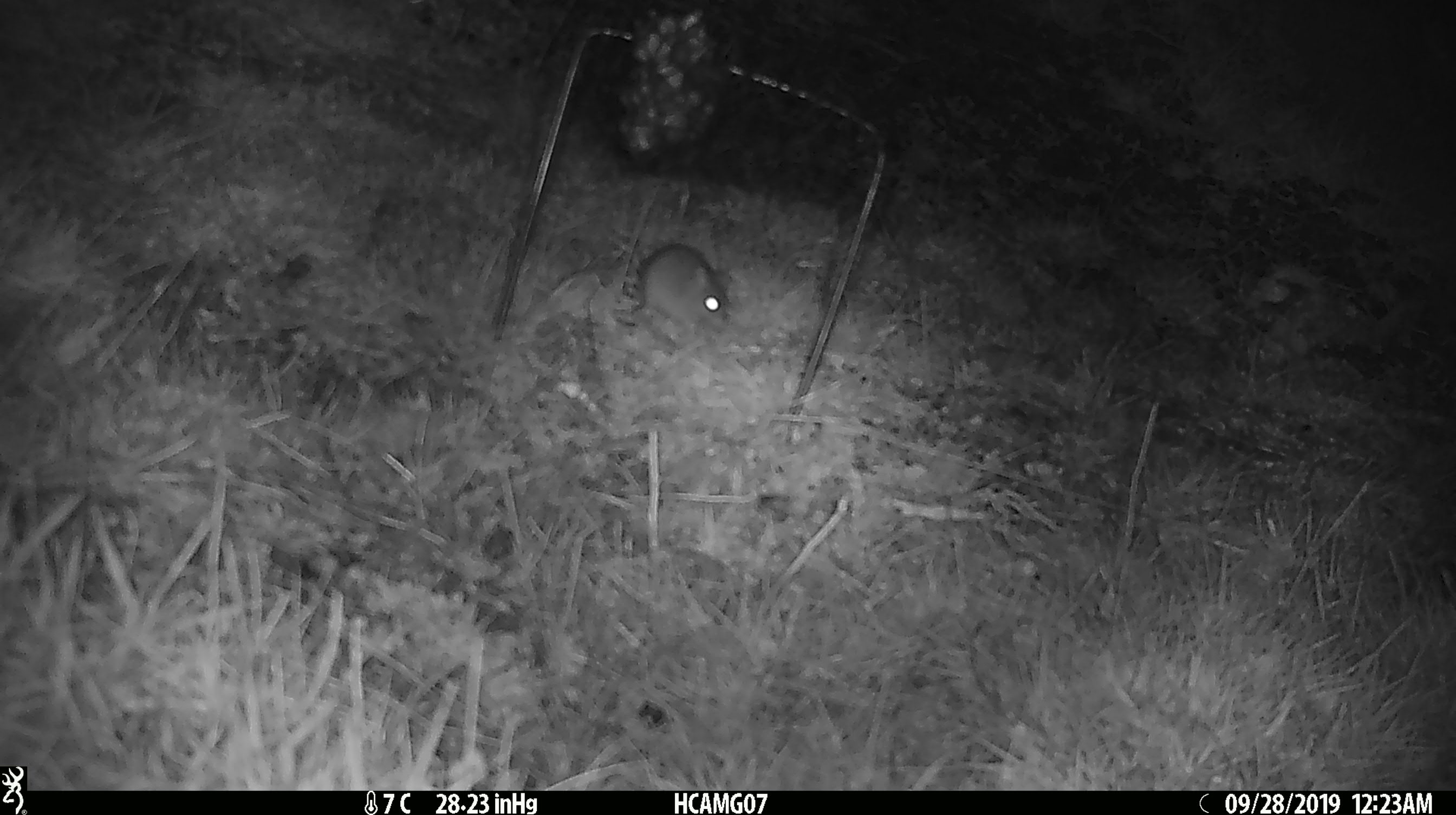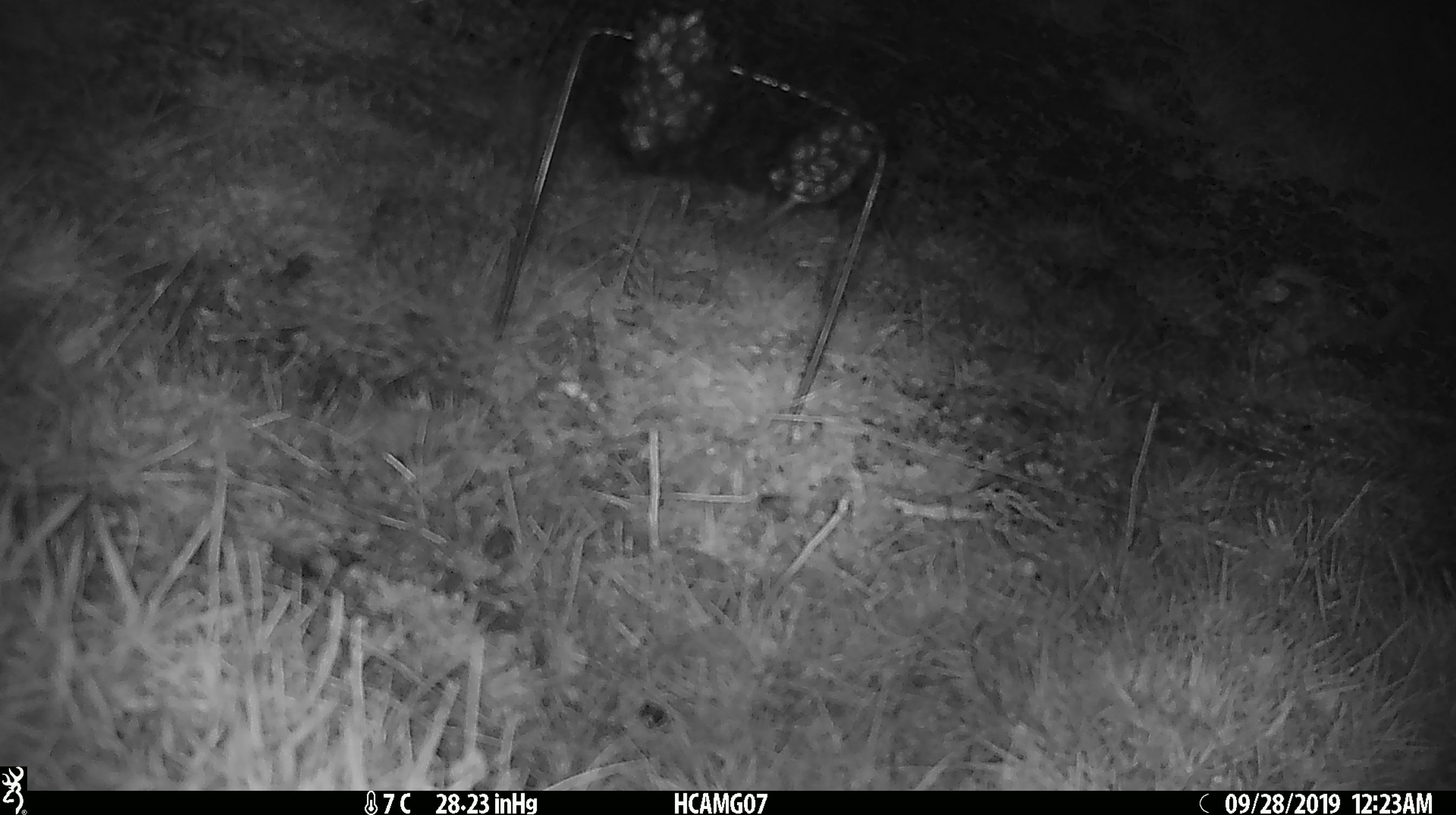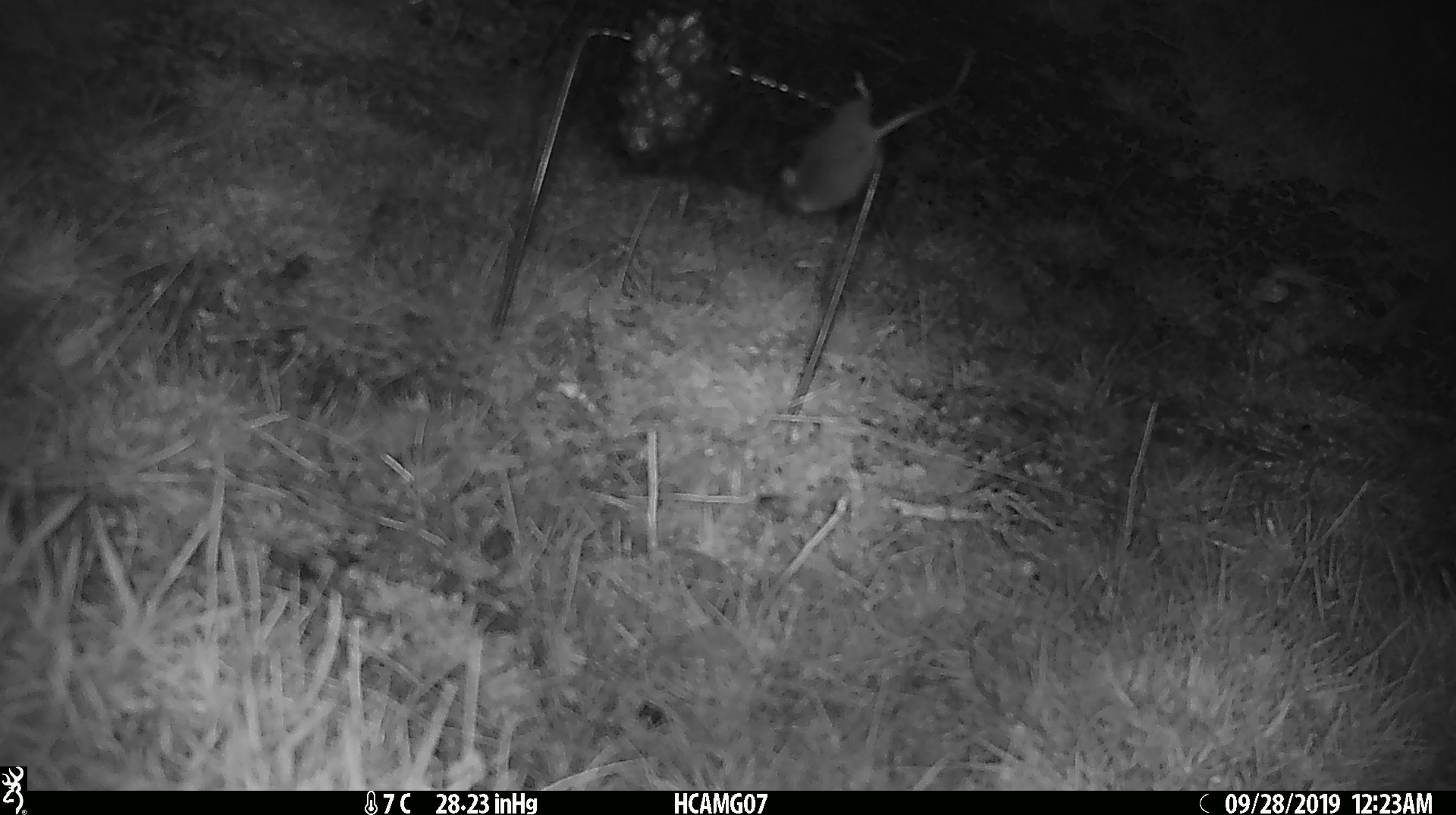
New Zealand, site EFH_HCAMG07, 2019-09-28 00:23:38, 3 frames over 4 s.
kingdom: Animalia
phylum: Chordata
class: Mammalia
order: Rodentia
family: Muridae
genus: Mus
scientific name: Mus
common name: mouse